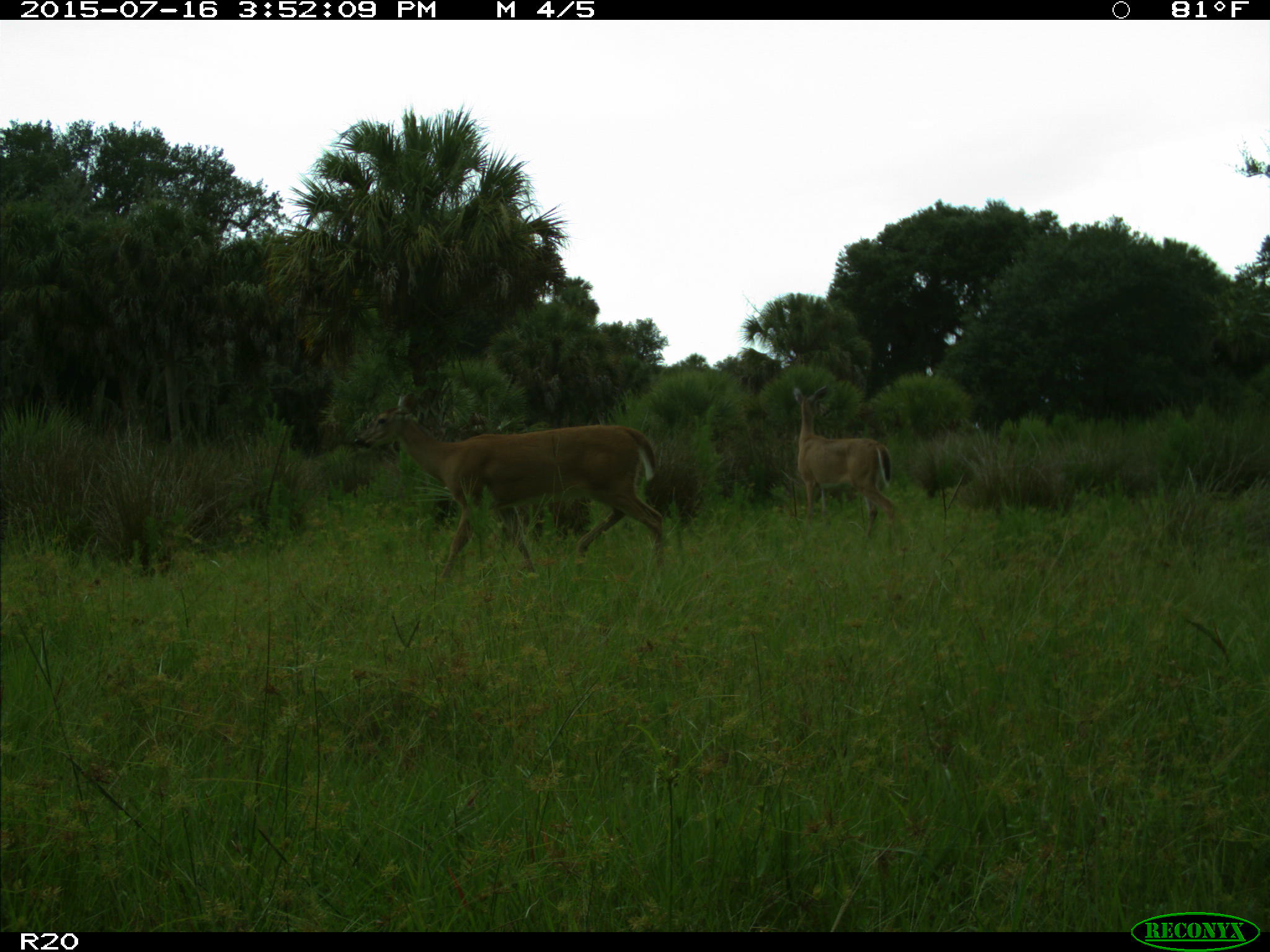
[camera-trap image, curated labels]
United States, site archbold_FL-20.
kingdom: Animalia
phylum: Chordata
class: Mammalia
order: Artiodactyla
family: Cervidae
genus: Odocoileus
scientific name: Odocoileus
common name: deer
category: unidentified deer